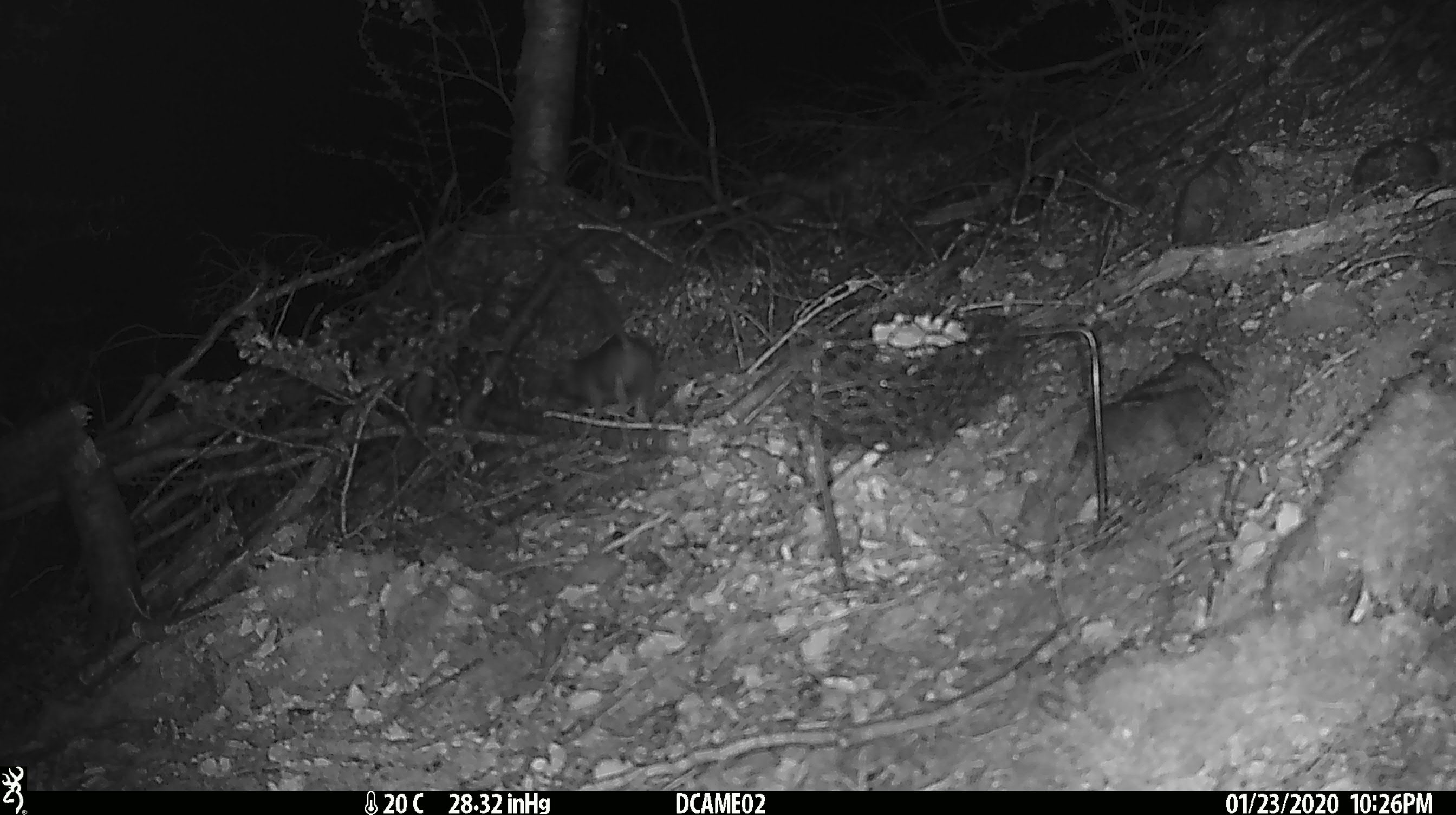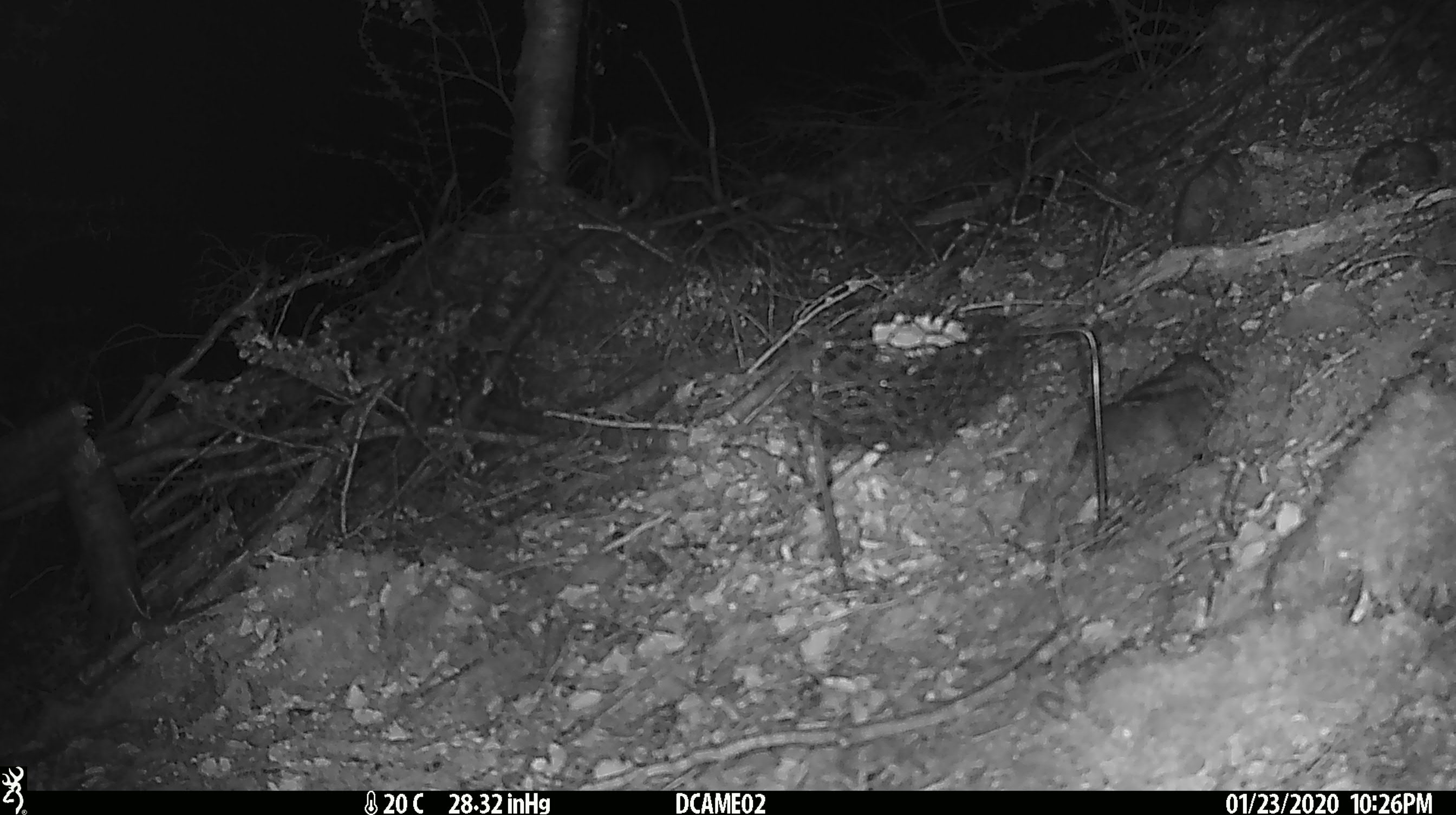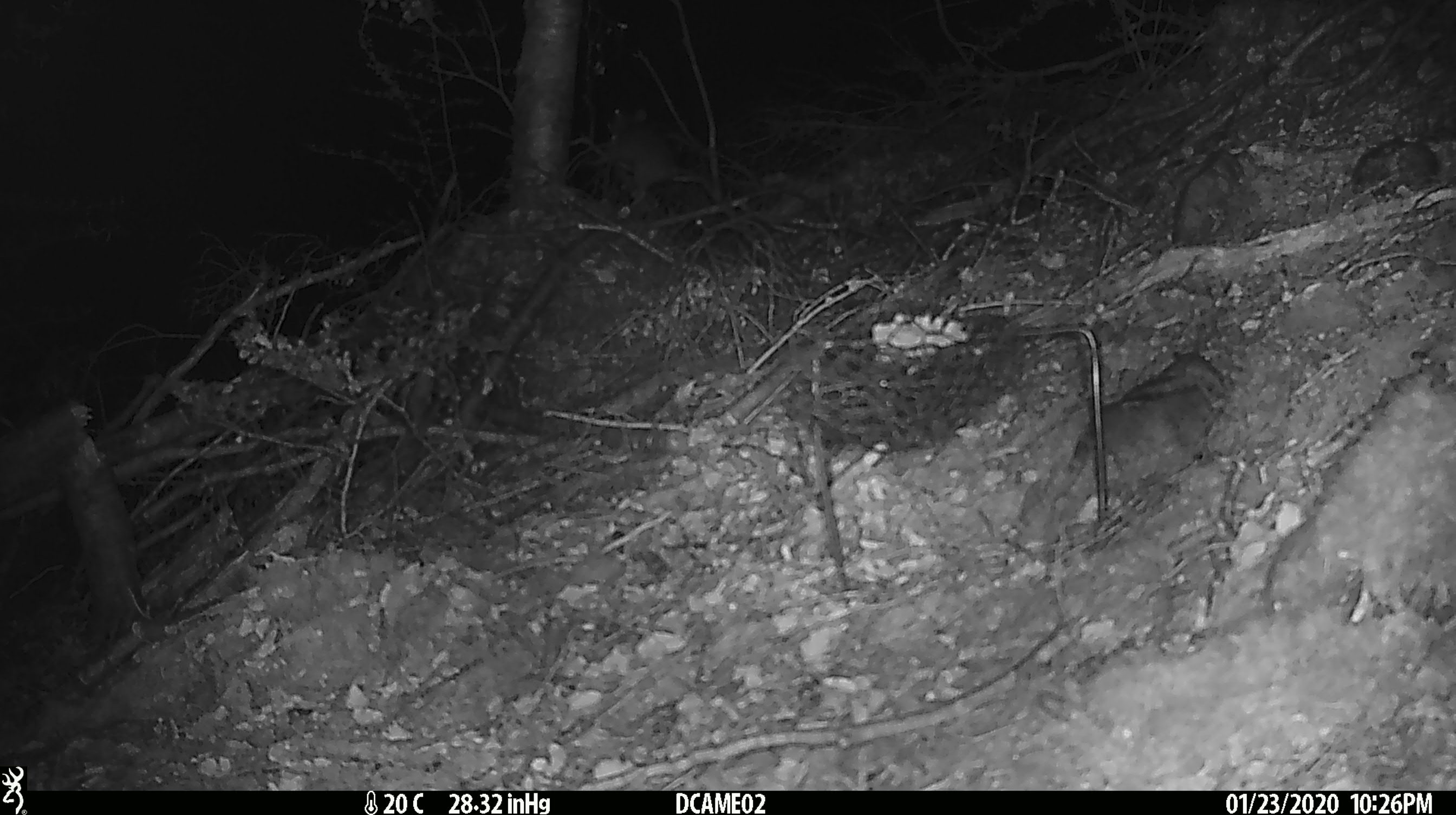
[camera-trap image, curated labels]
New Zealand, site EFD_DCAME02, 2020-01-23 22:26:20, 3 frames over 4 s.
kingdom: Animalia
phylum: Chordata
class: Mammalia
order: Rodentia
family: Muridae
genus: Rattus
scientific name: Rattus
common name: rat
Rat (Rattus).